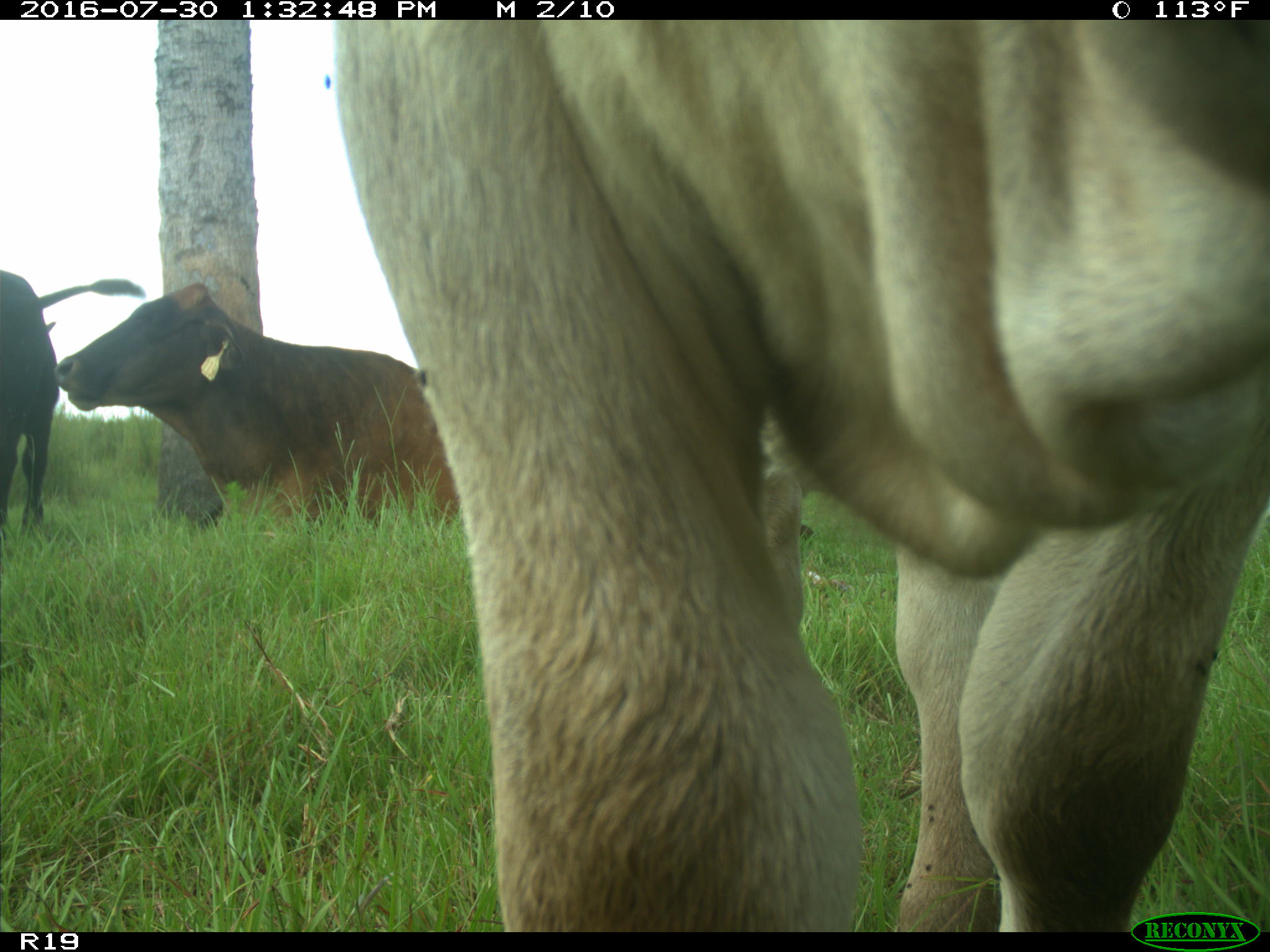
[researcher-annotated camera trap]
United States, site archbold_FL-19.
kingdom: Animalia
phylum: Chordata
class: Mammalia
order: Artiodactyla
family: Bovidae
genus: Bos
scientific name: Bos taurus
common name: domestic cow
Bos taurus (domestic cow).